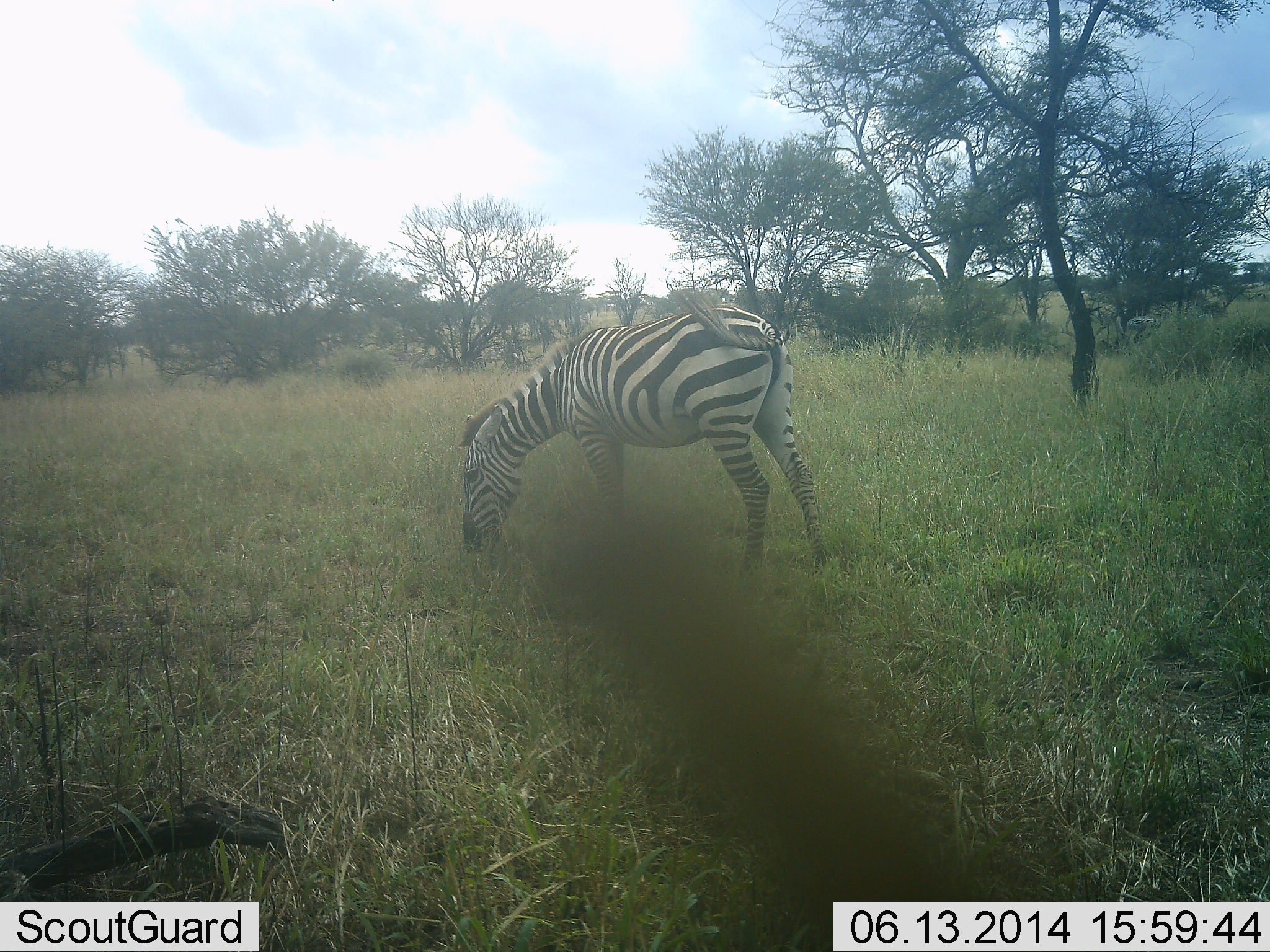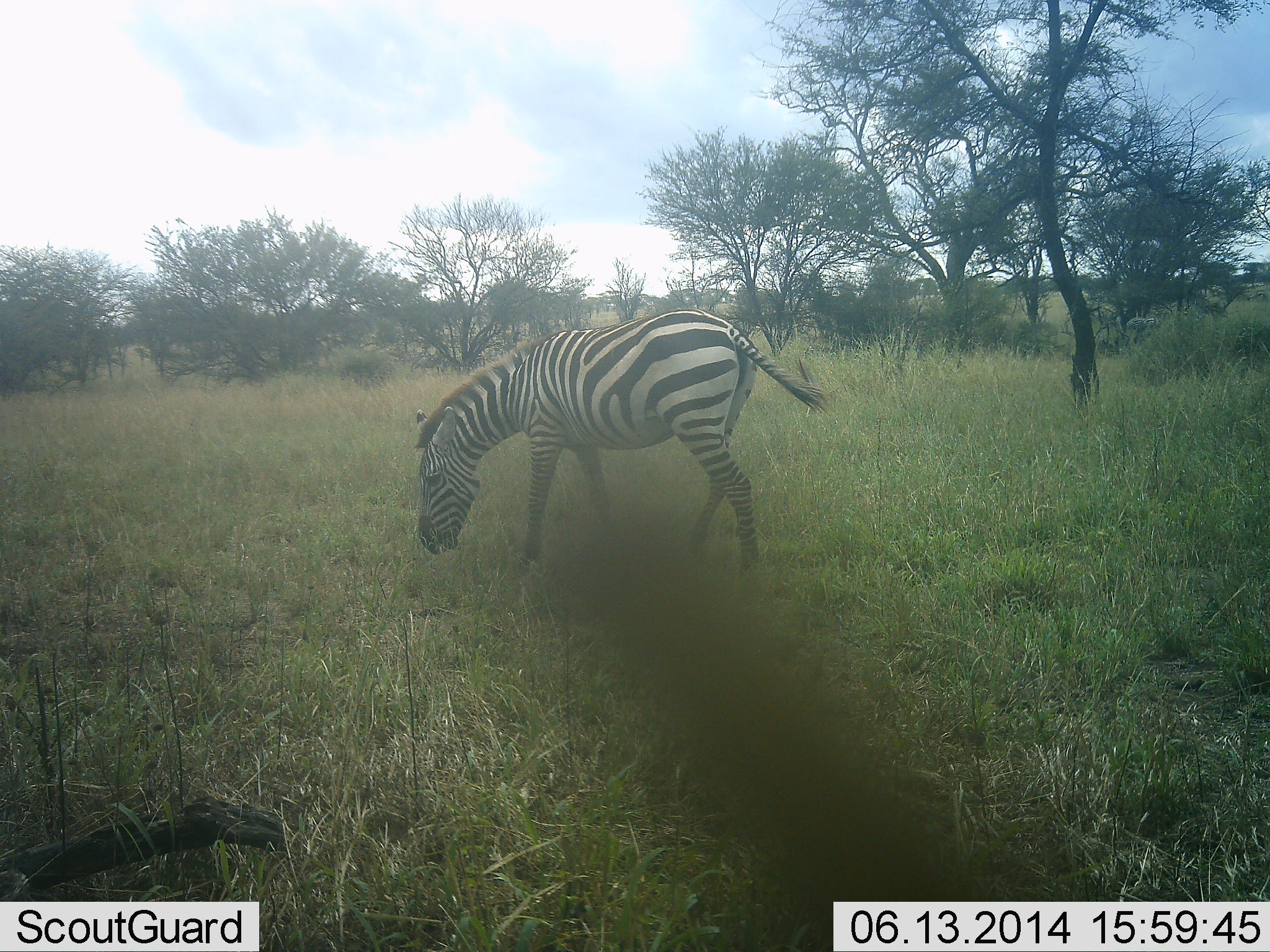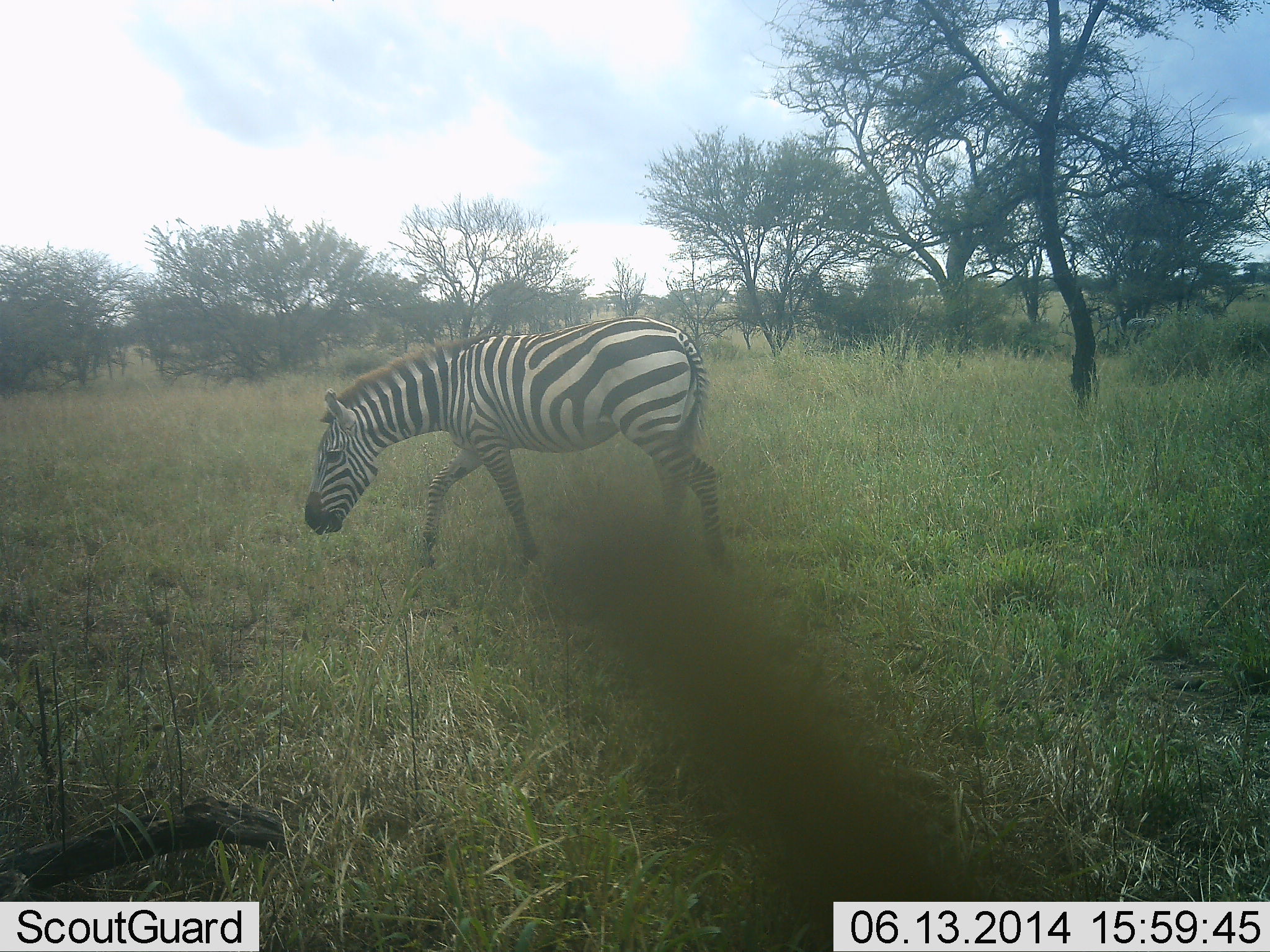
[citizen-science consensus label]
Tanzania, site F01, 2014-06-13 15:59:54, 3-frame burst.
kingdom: Animalia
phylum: Chordata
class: Mammalia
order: Perissodactyla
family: Equidae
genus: Equus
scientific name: Equus quagga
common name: plains zebra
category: zebra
Zebra (plains zebra) (Equus quagga), count 1. Behavior (volunteer vote fractions): standing 0%, resting 0%, moving 60%, interacting 0%. Young present (vote fraction): 0%. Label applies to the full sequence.